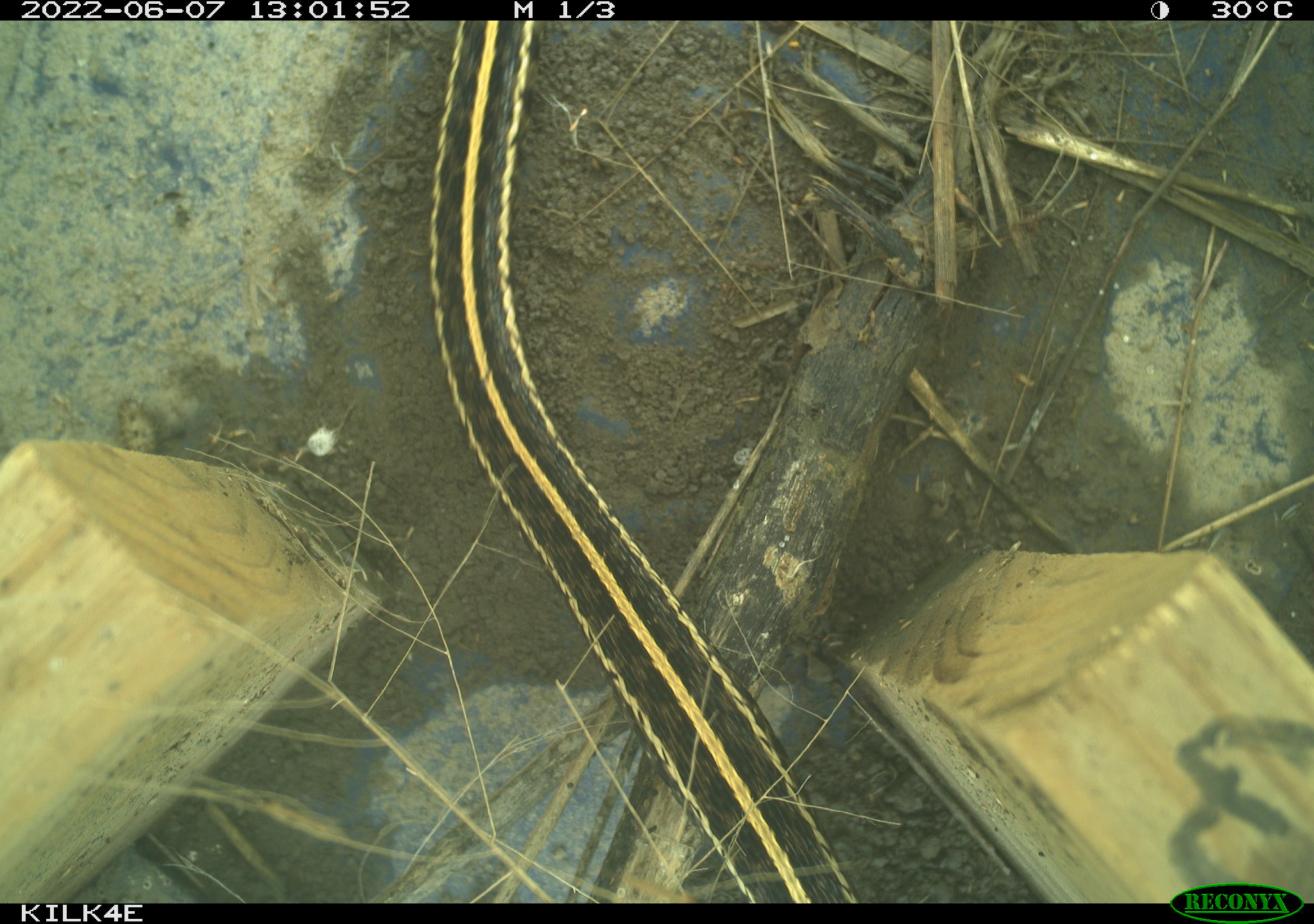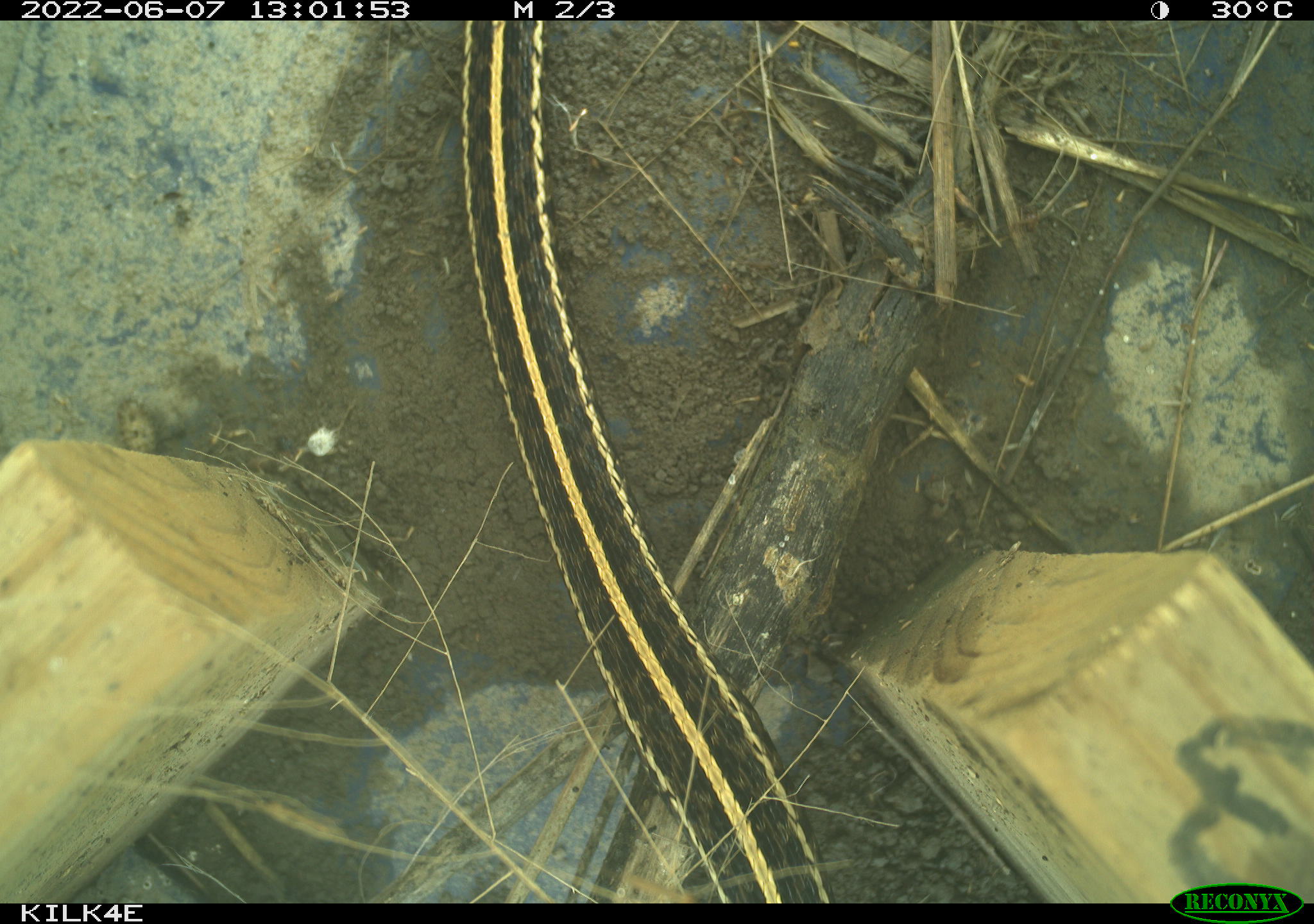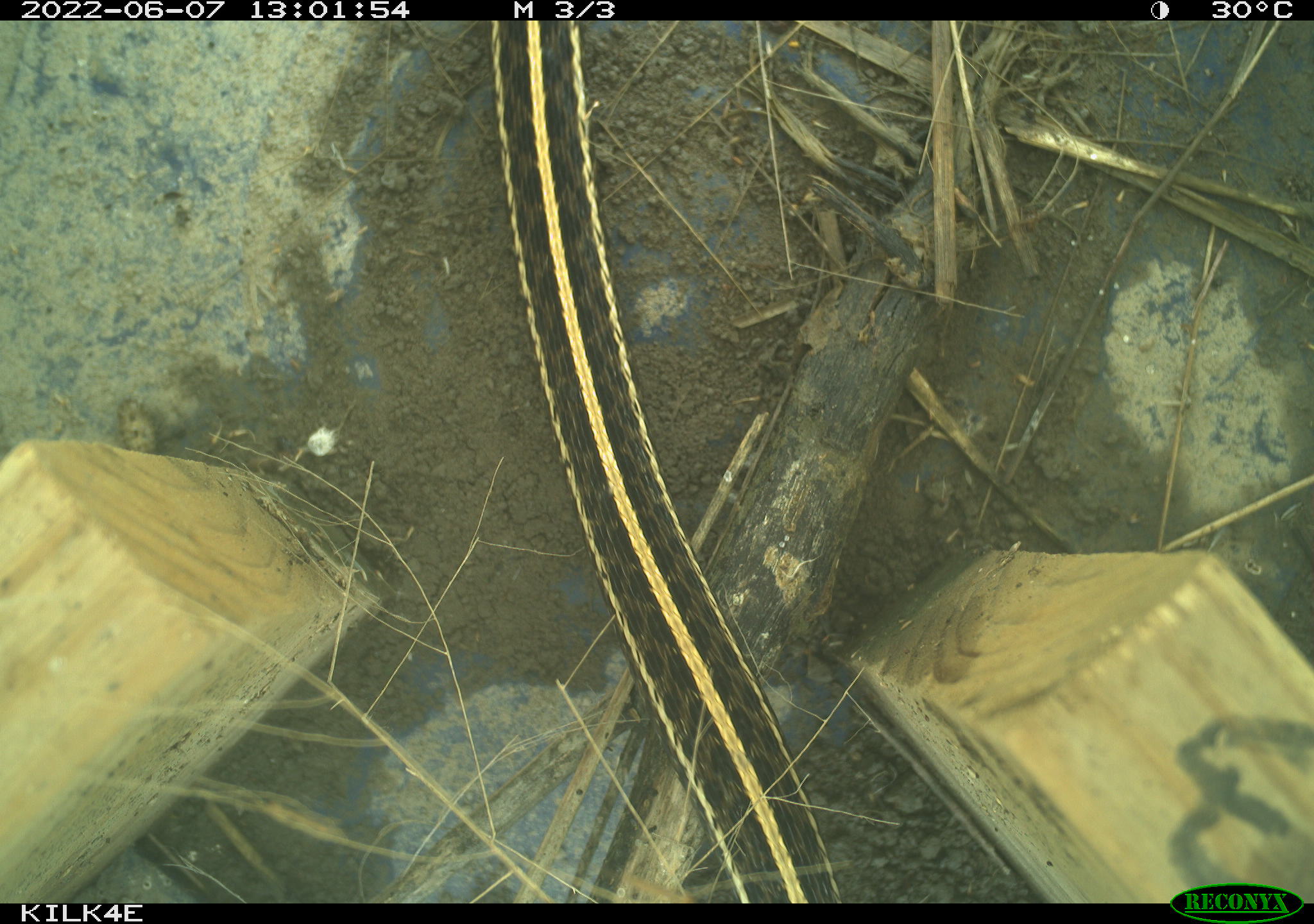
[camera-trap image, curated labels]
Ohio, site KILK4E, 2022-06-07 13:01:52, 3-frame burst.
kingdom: Animalia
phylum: Chordata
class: Reptilia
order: Squamata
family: Colubridae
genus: Thamnophis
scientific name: Thamnophis radix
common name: plains gartersnake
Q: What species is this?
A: Plains gartersnake (Thamnophis radix).